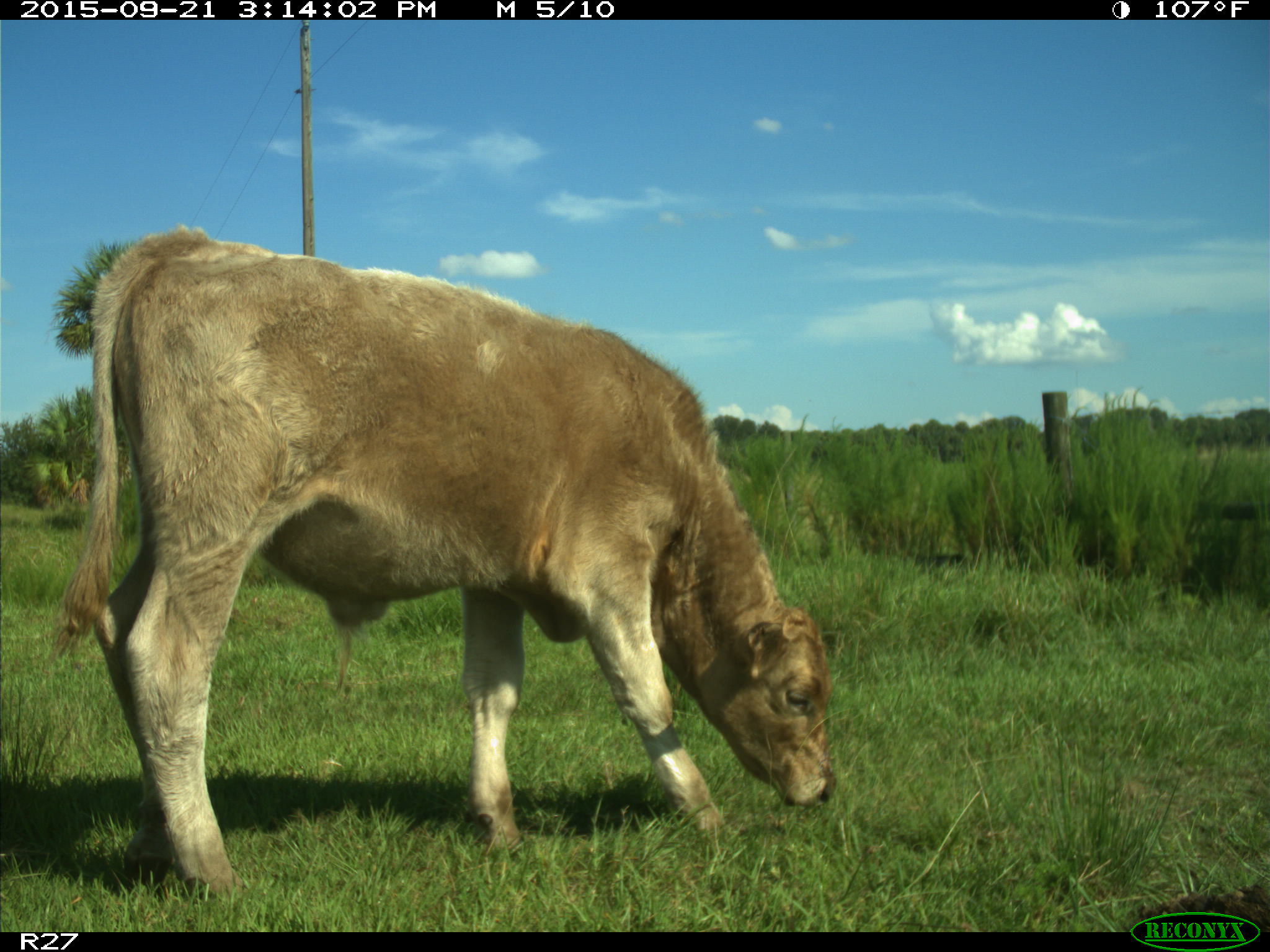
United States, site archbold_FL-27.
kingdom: Animalia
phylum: Chordata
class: Mammalia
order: Artiodactyla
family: Bovidae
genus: Bos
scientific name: Bos taurus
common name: domestic cow